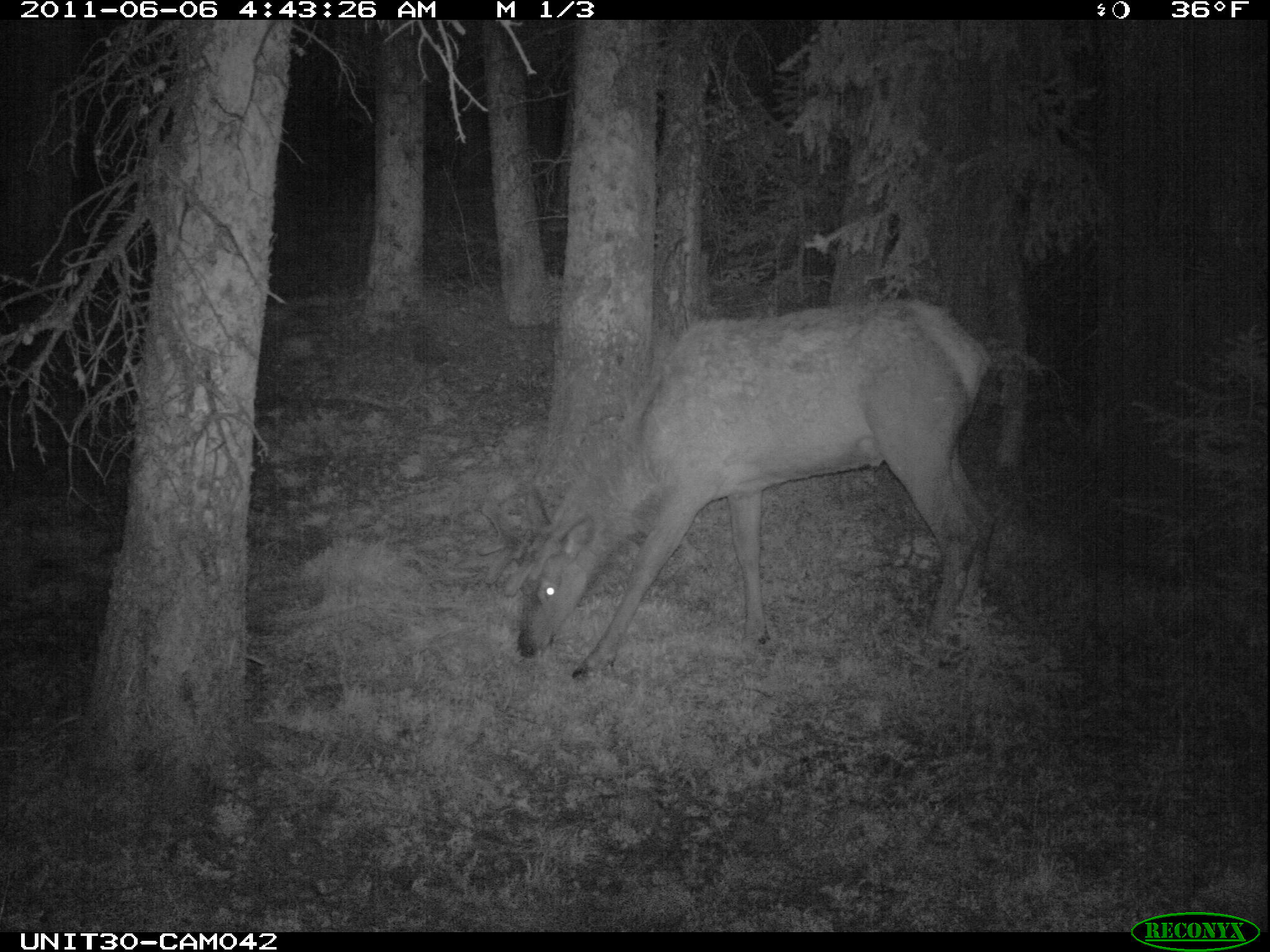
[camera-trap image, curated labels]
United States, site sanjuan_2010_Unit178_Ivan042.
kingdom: Animalia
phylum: Chordata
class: Mammalia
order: Artiodactyla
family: Cervidae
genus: Cervus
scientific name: Cervus elaphus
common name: red deer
Cervus elaphus (red deer).